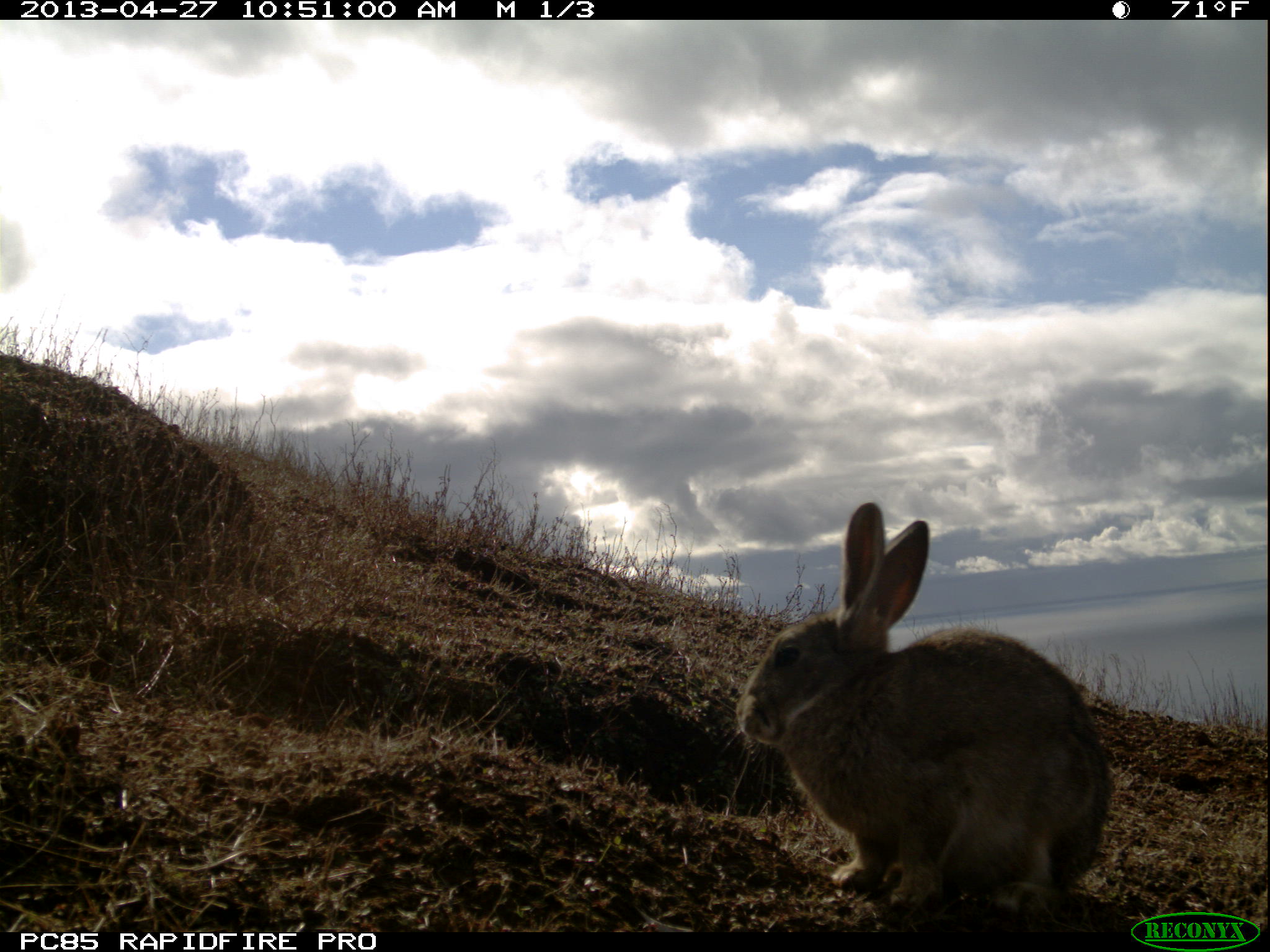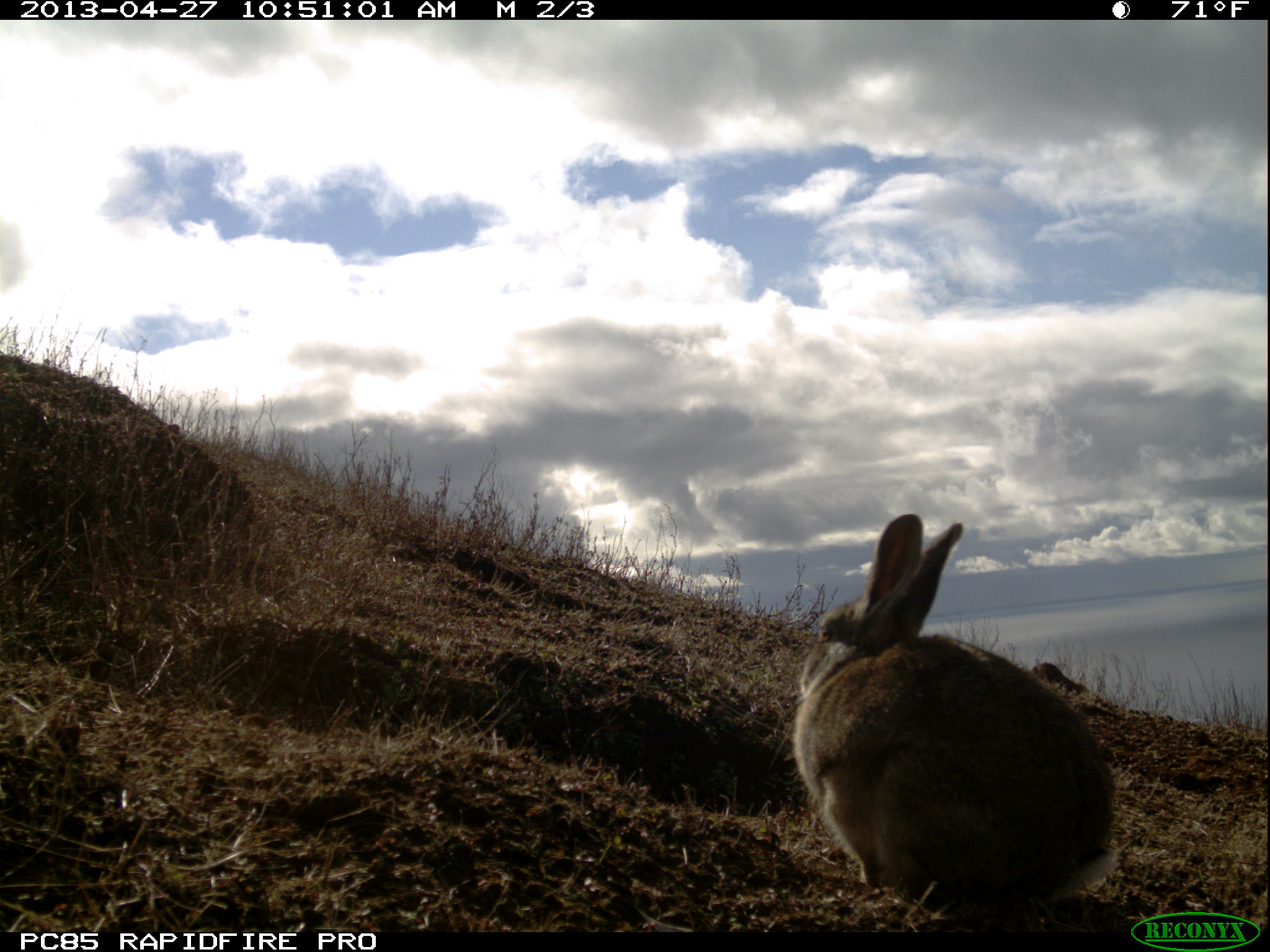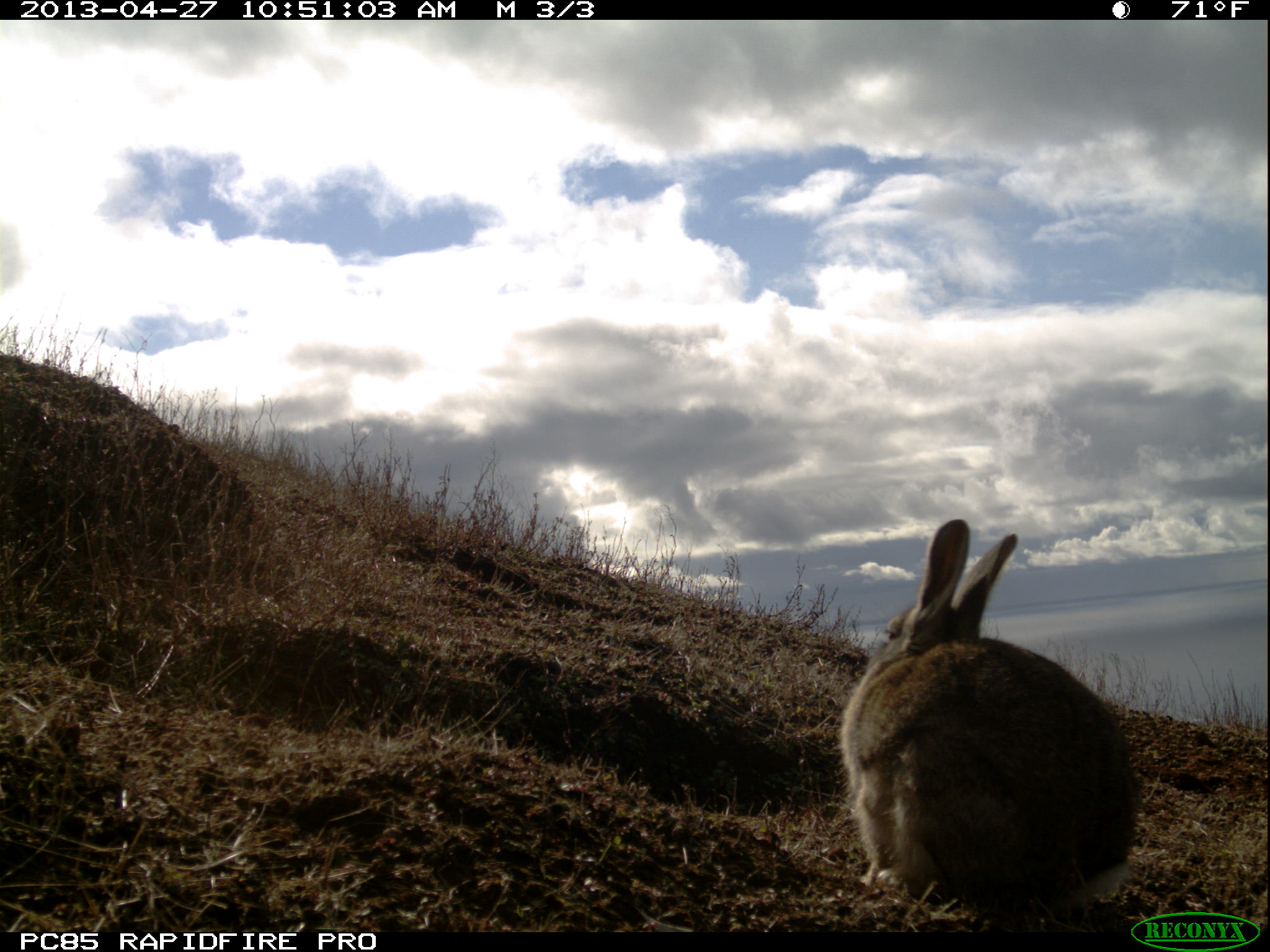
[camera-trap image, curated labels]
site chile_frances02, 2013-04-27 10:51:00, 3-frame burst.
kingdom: Animalia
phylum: Chordata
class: Mammalia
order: Lagomorpha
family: Leporidae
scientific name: Leporidae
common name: rabbits and hares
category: rabbit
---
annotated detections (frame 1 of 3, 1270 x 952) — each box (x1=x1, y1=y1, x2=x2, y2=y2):
rabbit: (x1=732, y1=501, x2=1110, y2=927)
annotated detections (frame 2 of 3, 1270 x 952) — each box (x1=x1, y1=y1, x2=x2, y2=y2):
rabbit: (x1=788, y1=516, x2=1121, y2=917)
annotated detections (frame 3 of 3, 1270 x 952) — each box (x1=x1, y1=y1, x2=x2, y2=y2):
rabbit: (x1=835, y1=519, x2=1140, y2=929)